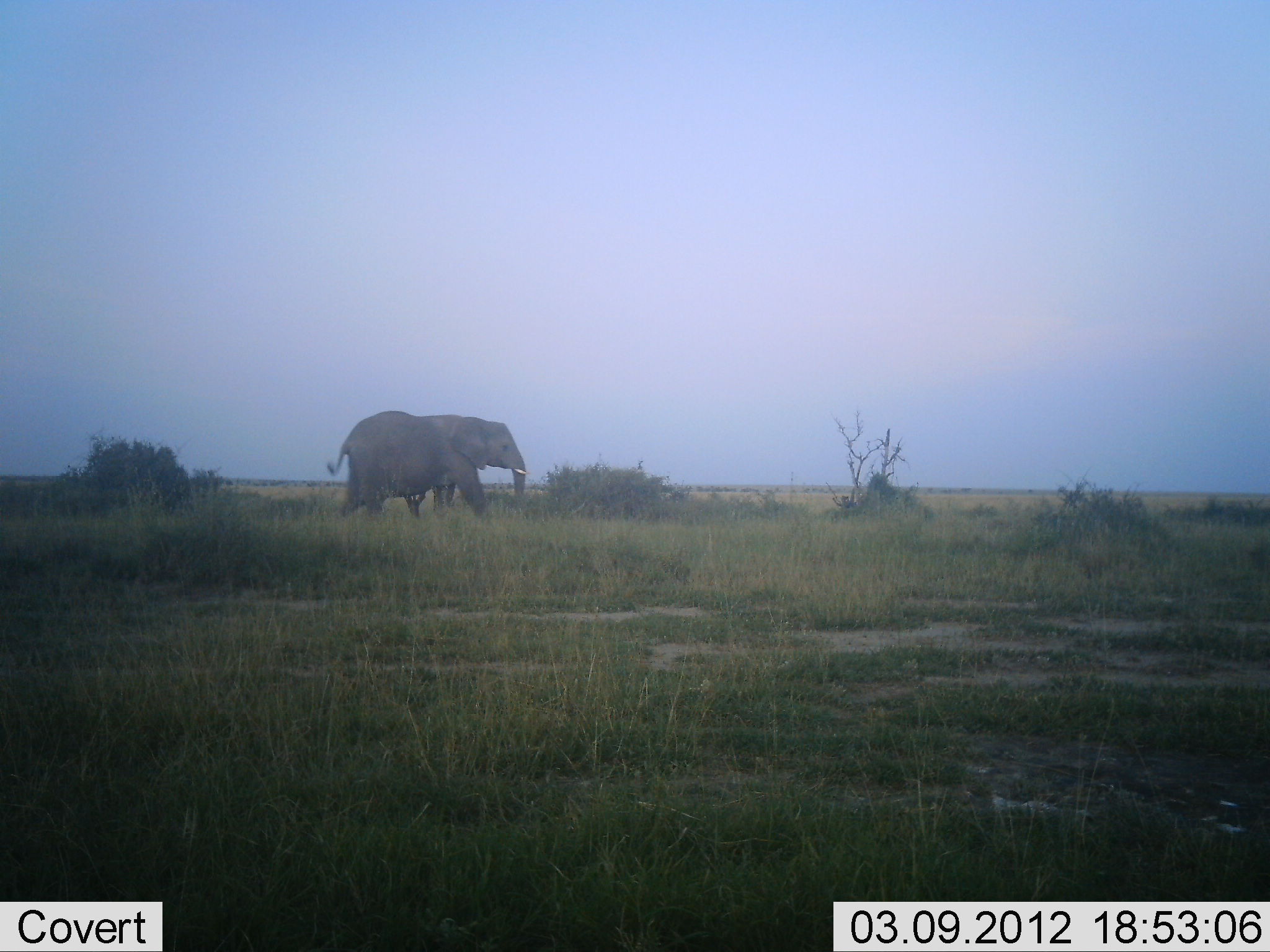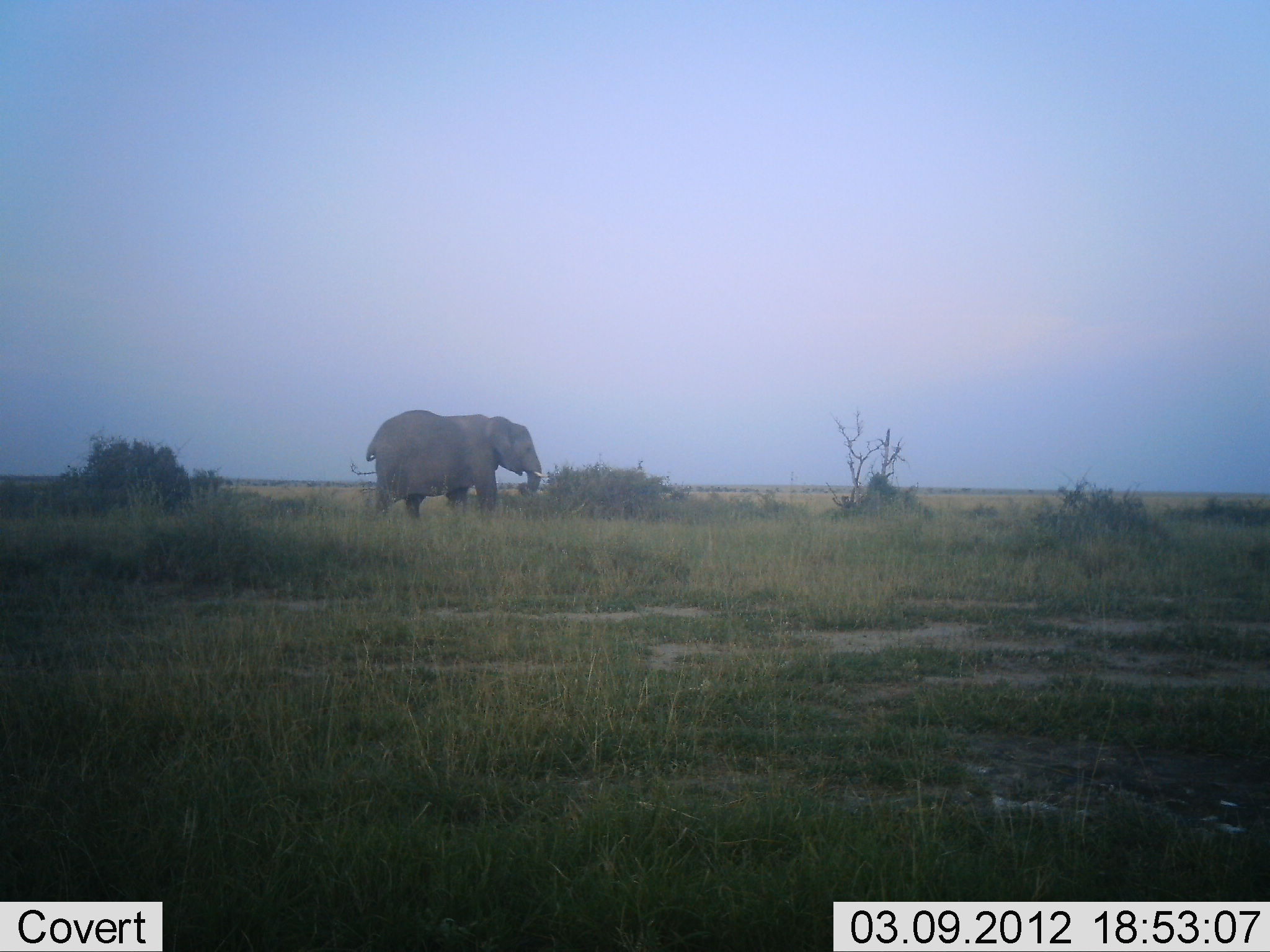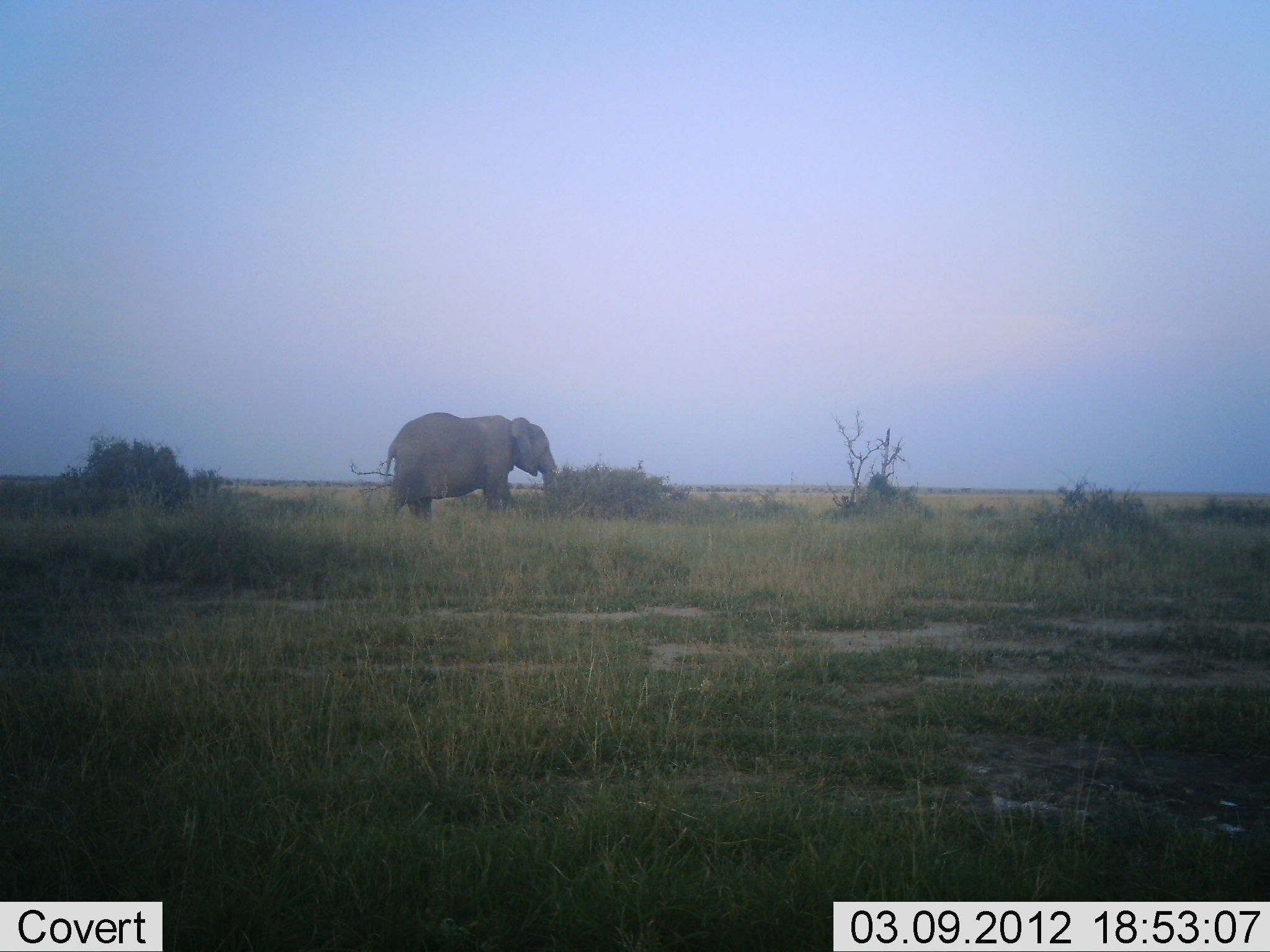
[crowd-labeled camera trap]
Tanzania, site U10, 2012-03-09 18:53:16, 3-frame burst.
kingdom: Animalia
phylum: Chordata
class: Mammalia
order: Proboscidea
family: Elephantidae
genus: Loxodonta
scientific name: Loxodonta africana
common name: african bush elephant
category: elephant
Elephant (african bush elephant) (Loxodonta africana), count 1. Behavior (volunteer vote fractions): standing 8%, resting 0%, moving 96%, interacting 4%. Young present (vote fraction): 0%. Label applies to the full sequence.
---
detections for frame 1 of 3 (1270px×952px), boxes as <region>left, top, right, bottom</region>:
animal: <region>326, 409, 530, 521</region>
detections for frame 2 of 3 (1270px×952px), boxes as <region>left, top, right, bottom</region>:
animal: <region>366, 409, 552, 522</region>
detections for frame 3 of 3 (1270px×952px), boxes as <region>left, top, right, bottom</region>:
animal: <region>382, 411, 565, 529</region>